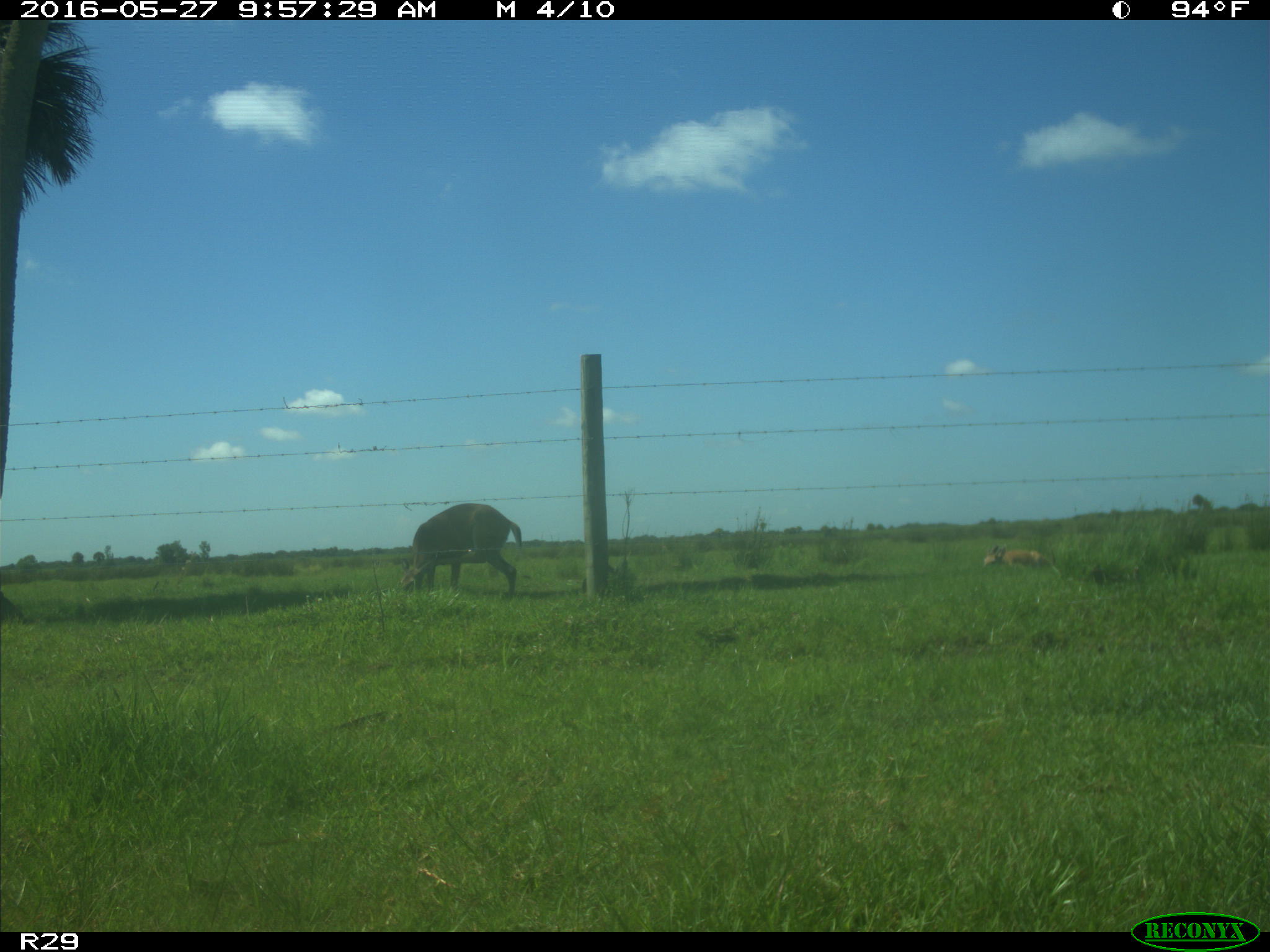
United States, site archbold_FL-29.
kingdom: Animalia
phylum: Chordata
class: Mammalia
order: Artiodactyla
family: Cervidae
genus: Odocoileus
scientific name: Odocoileus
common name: deer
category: unidentified deer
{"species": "unidentified deer (deer) (Odocoileus)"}